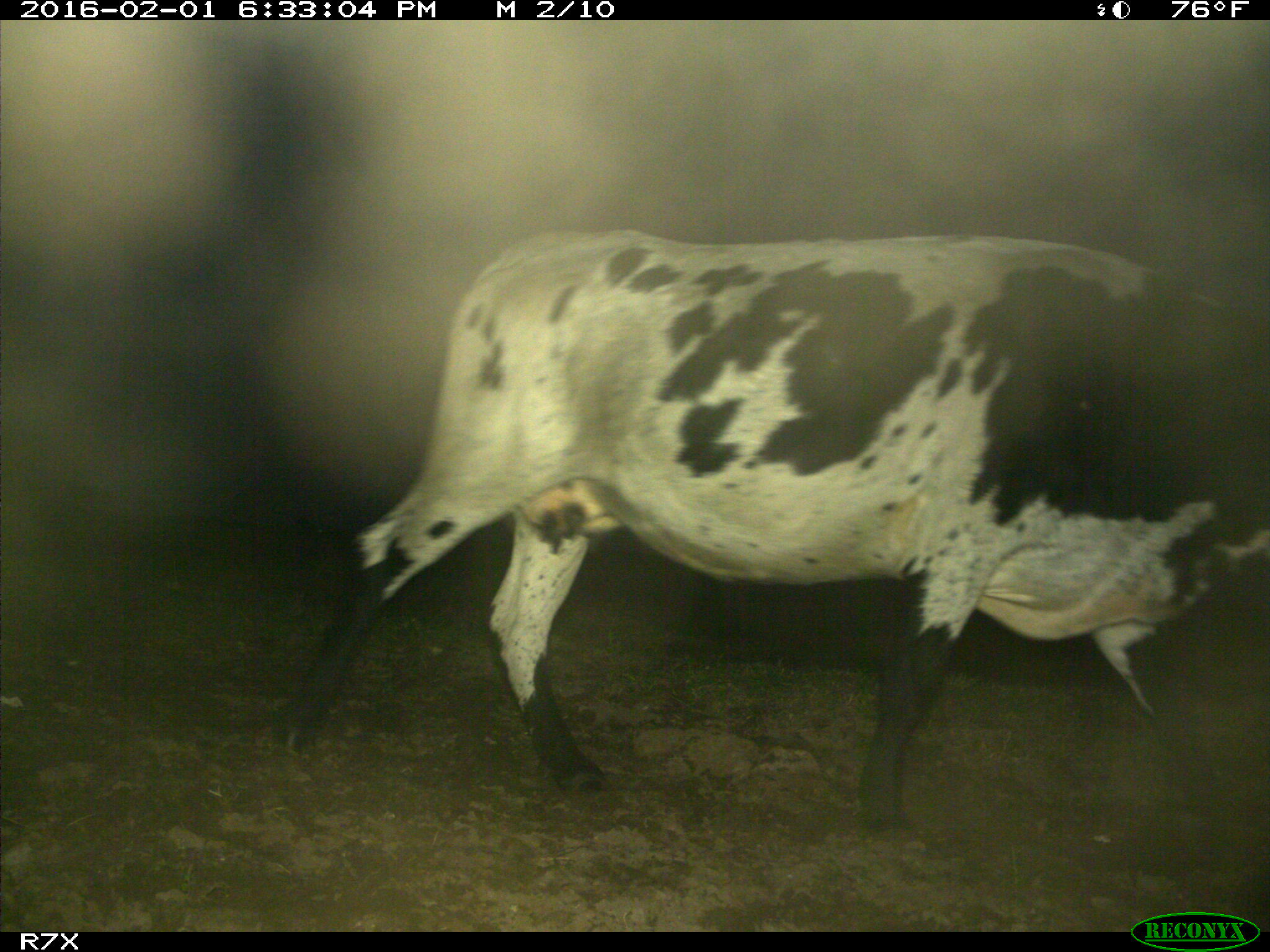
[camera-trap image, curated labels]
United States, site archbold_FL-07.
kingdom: Animalia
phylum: Chordata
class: Mammalia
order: Artiodactyla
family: Bovidae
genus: Bos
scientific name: Bos taurus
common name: domestic cow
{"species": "Bos taurus (domestic cow)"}